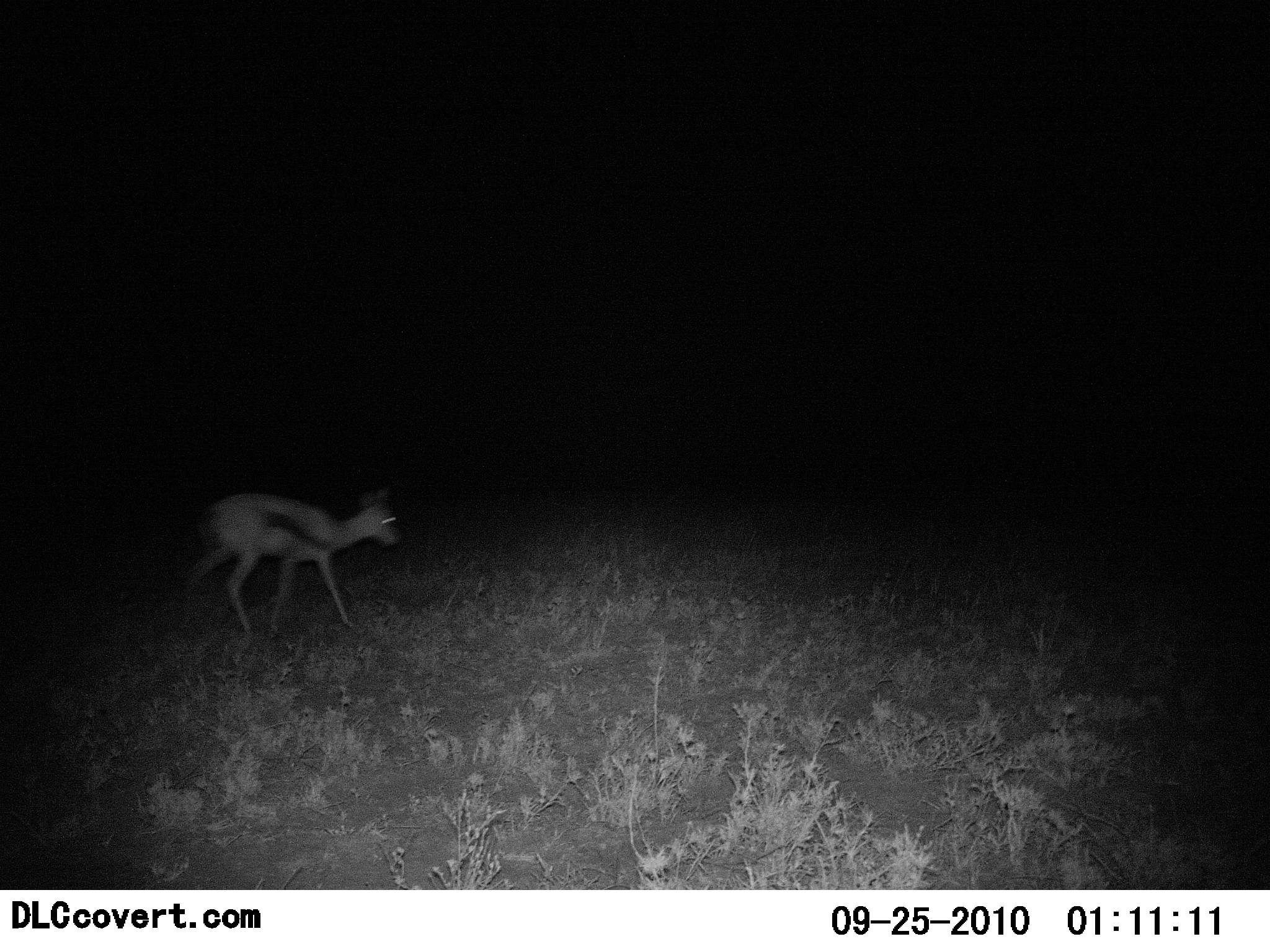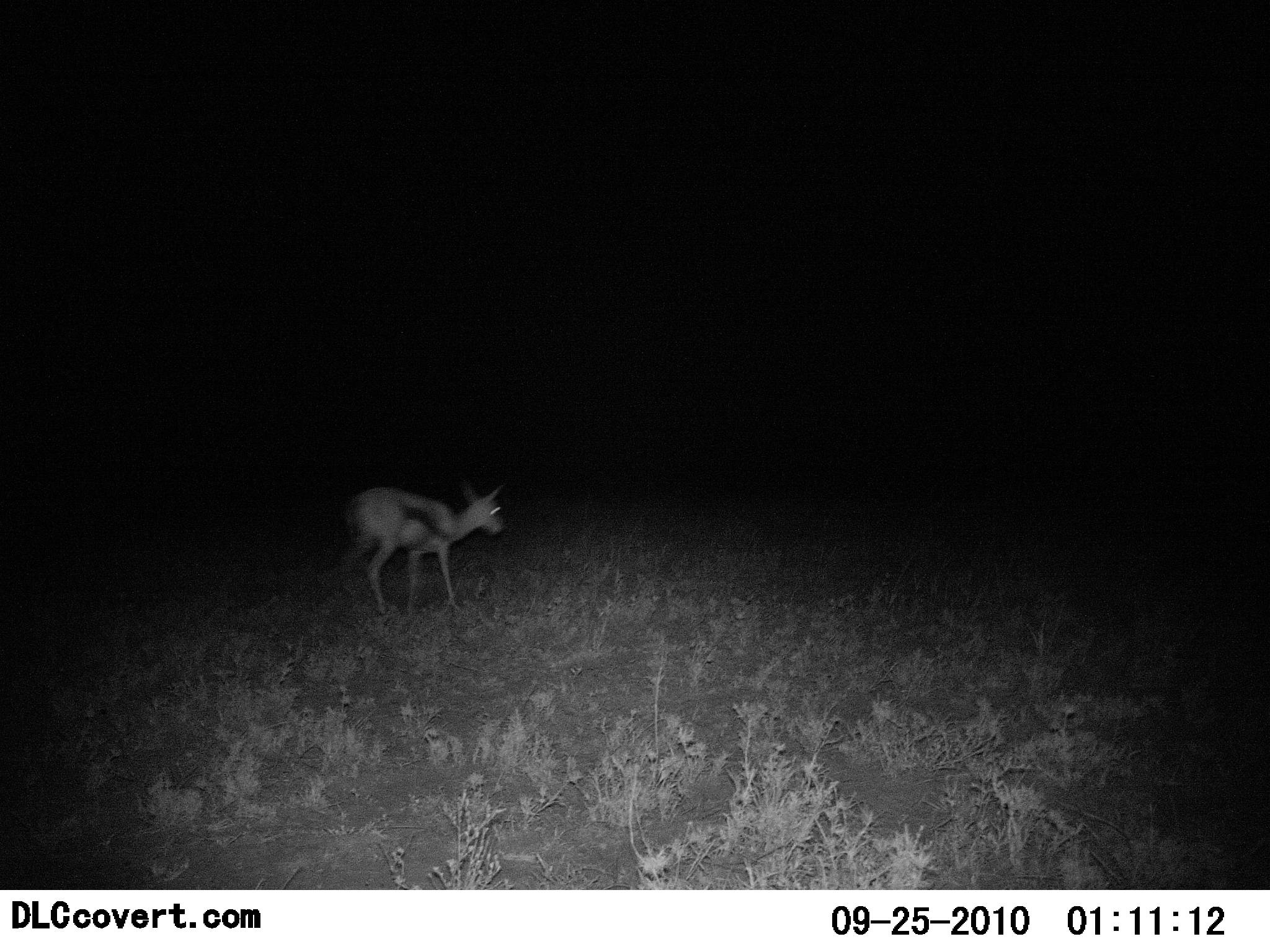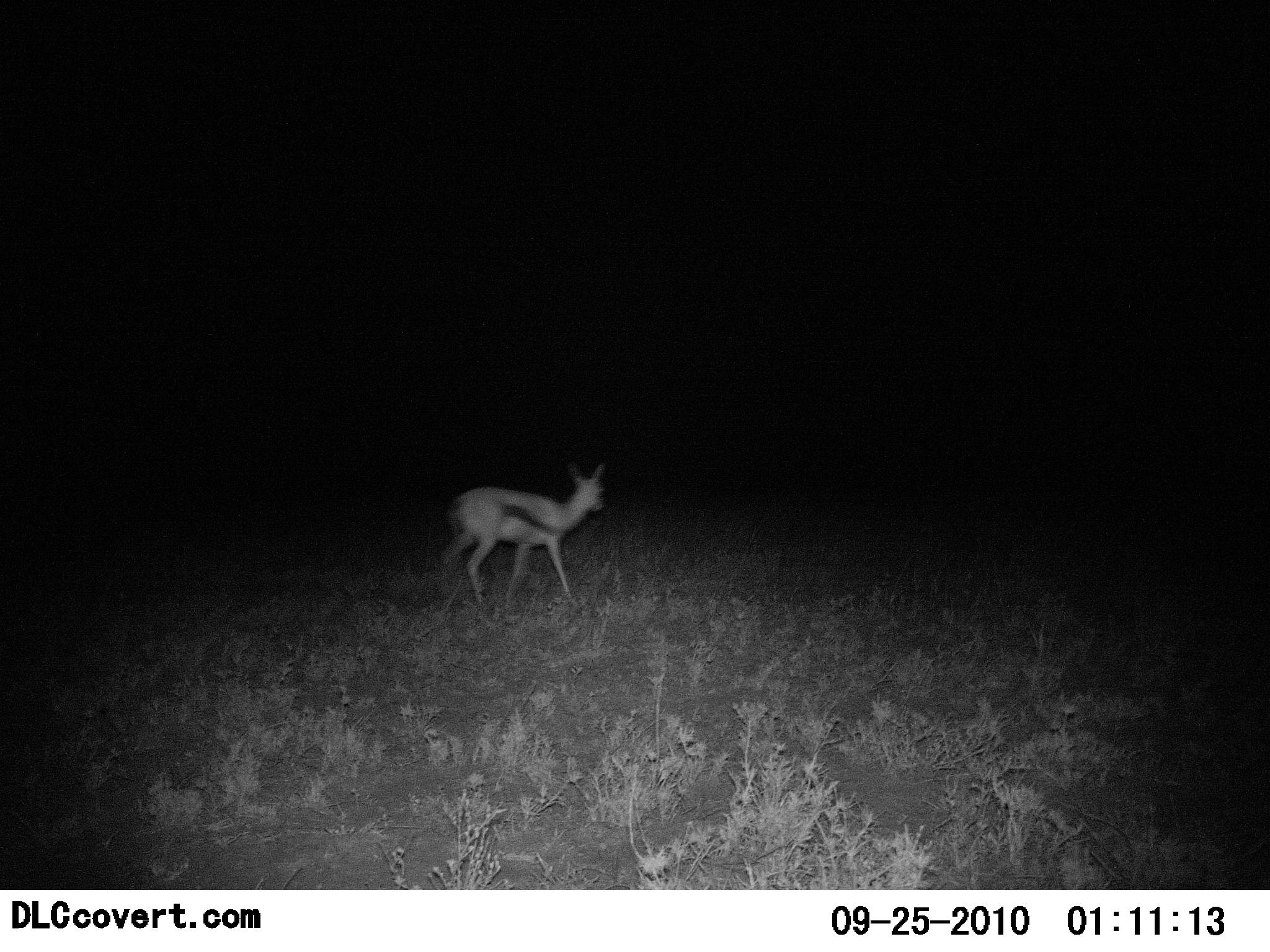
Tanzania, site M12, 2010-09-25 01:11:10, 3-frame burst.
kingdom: Animalia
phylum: Chordata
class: Mammalia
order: Artiodactyla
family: Bovidae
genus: Eudorcas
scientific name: Eudorcas thomsonii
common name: thomson's gazelle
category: gazellethomsons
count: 1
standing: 0%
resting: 0%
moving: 100%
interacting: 0%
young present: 0%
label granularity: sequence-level